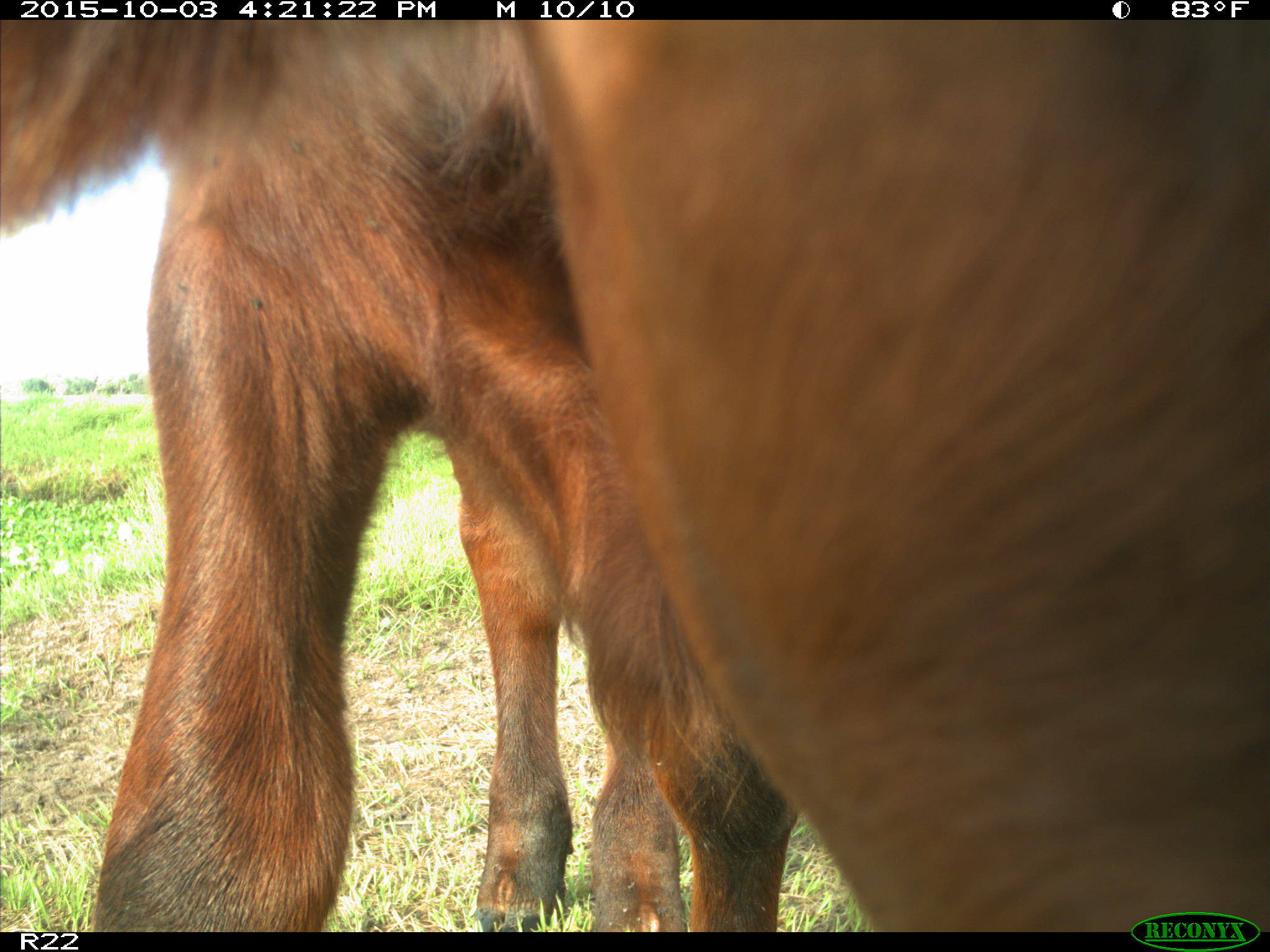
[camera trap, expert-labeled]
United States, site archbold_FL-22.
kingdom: Animalia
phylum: Chordata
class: Mammalia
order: Artiodactyla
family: Bovidae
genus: Bos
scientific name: Bos taurus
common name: domestic cow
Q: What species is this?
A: Bos taurus (domestic cow).